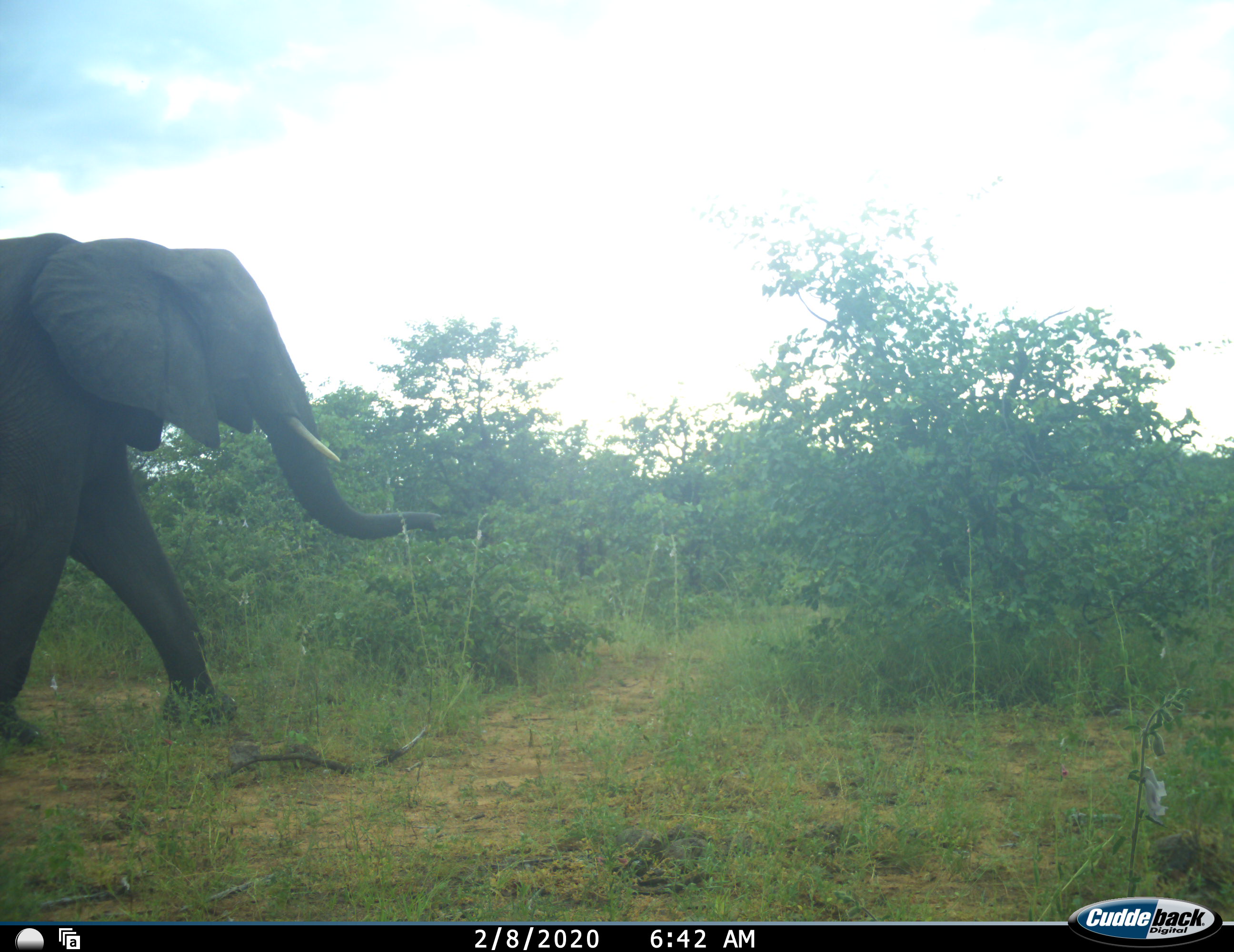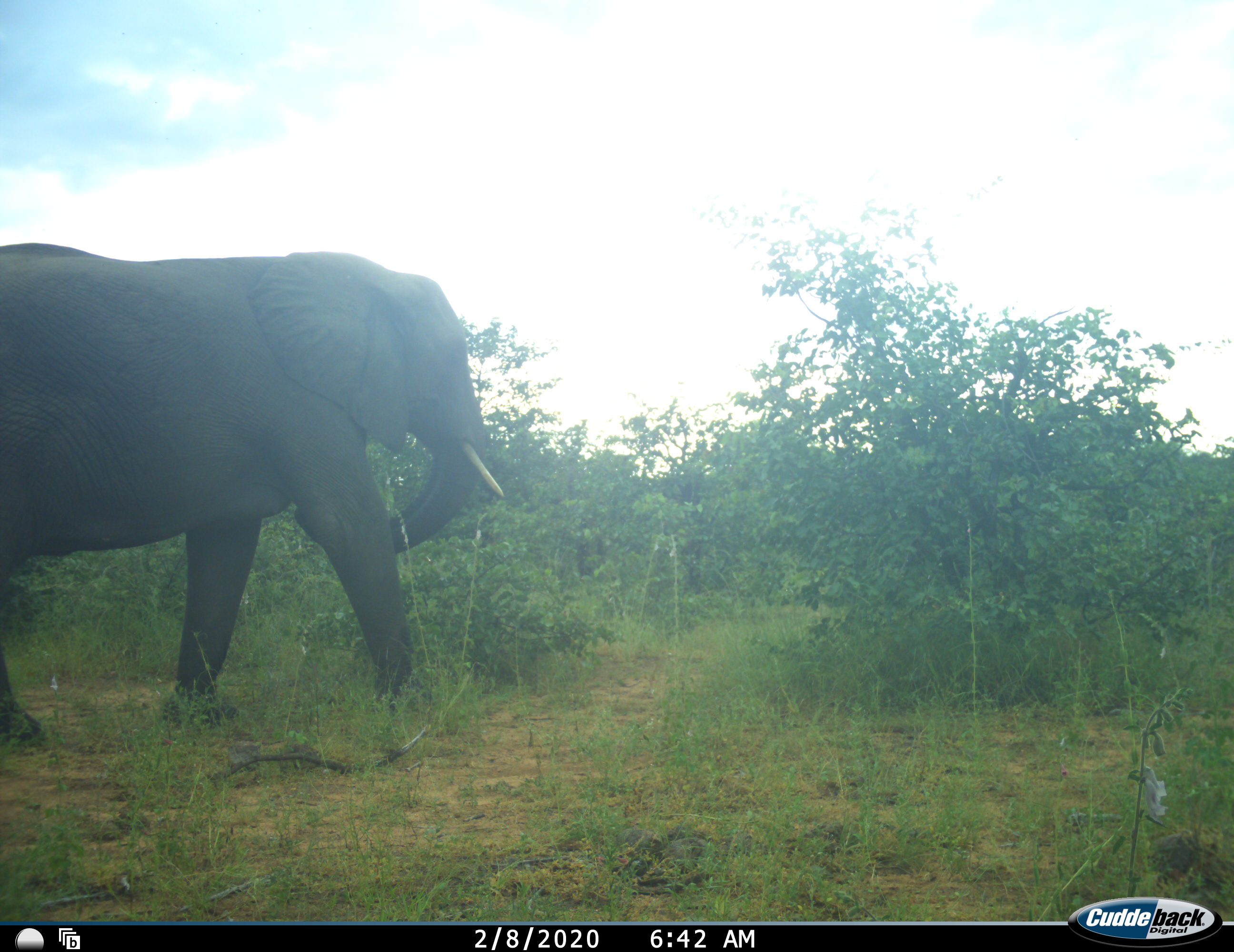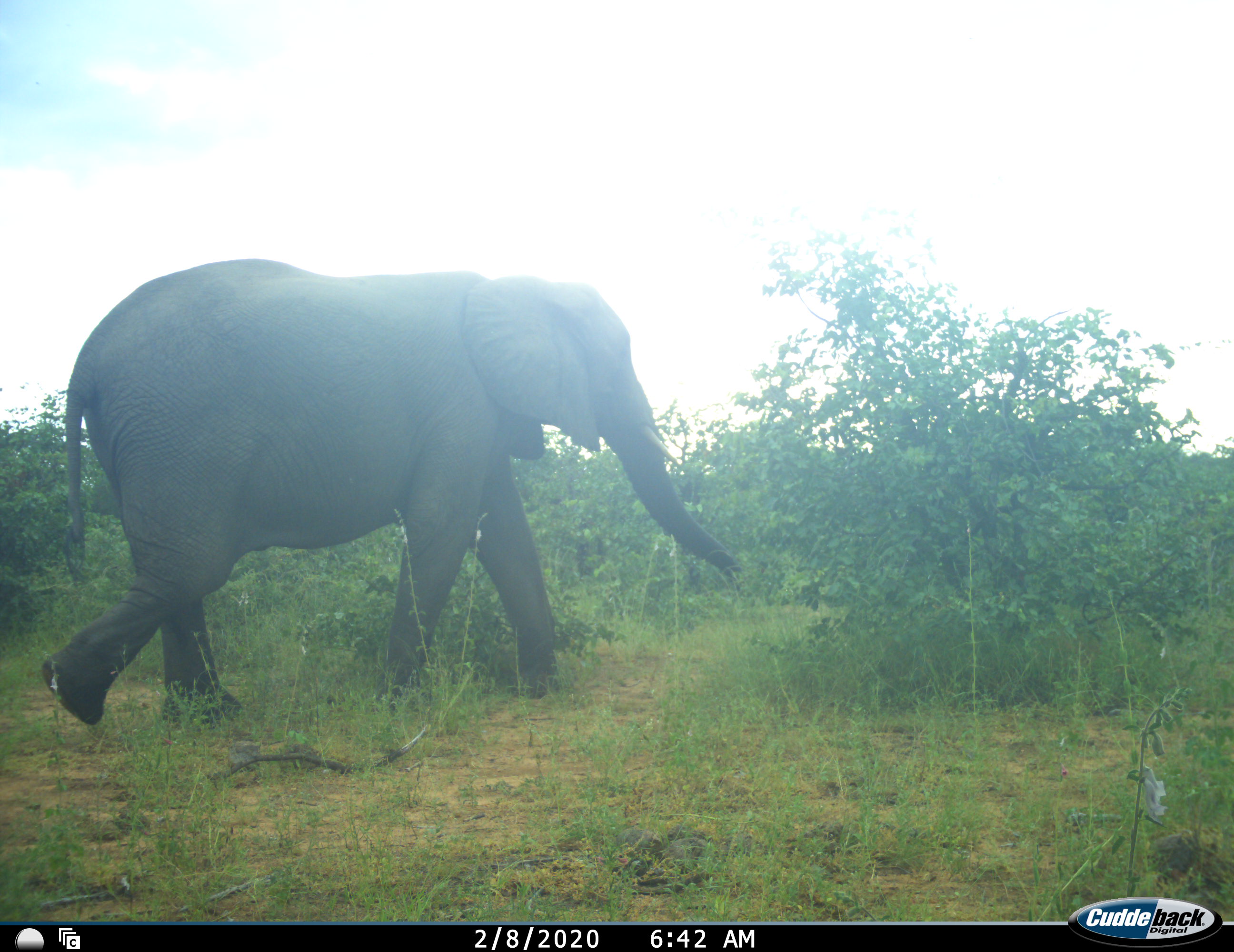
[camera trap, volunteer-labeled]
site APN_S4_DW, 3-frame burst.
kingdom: Animalia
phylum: Chordata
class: Mammalia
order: Proboscidea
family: Elephantidae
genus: Loxodonta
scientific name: Loxodonta africana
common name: african bush elephant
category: elephant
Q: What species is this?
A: Elephant (african bush elephant) (Loxodonta africana).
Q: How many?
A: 1.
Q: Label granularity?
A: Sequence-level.